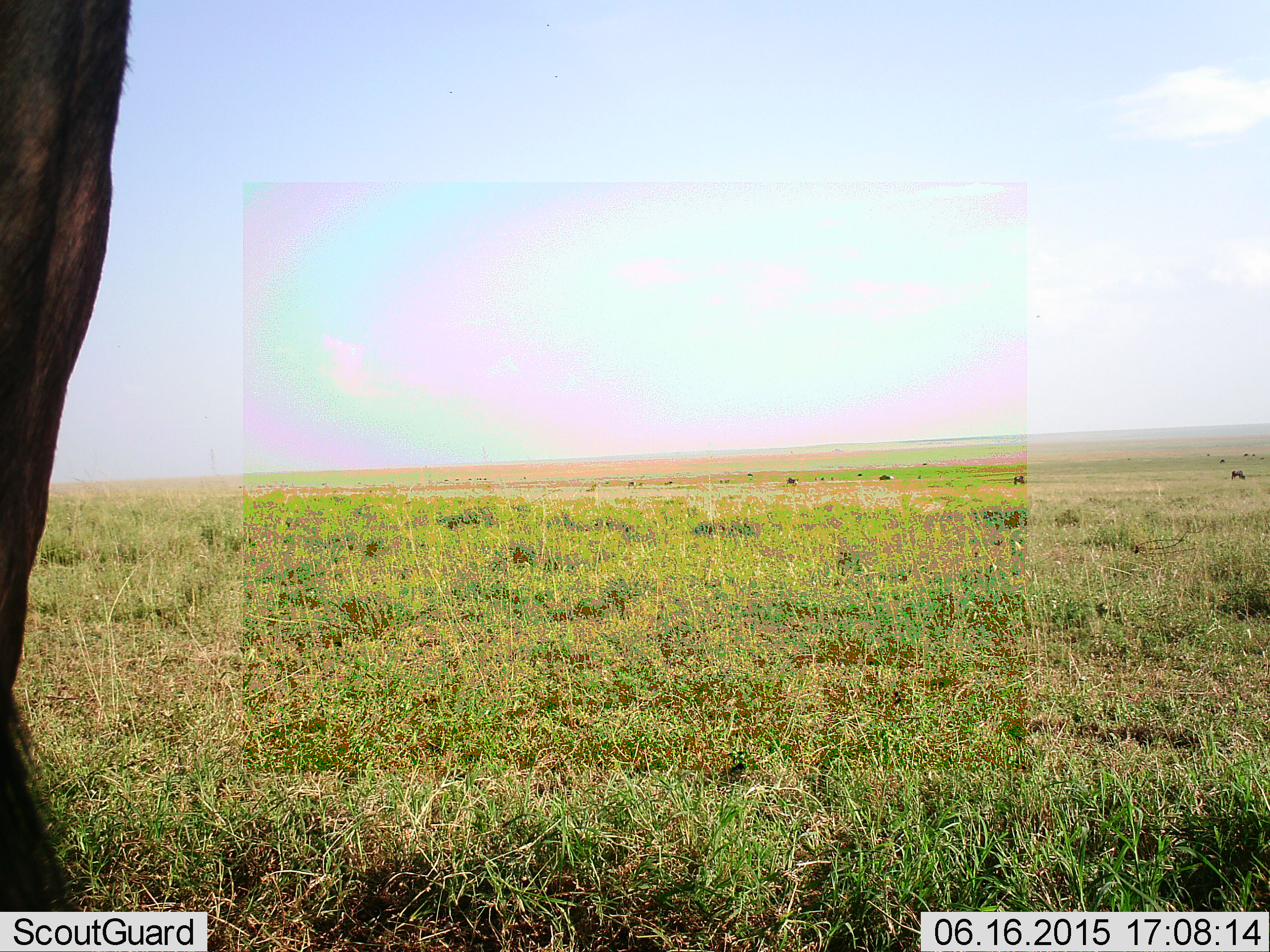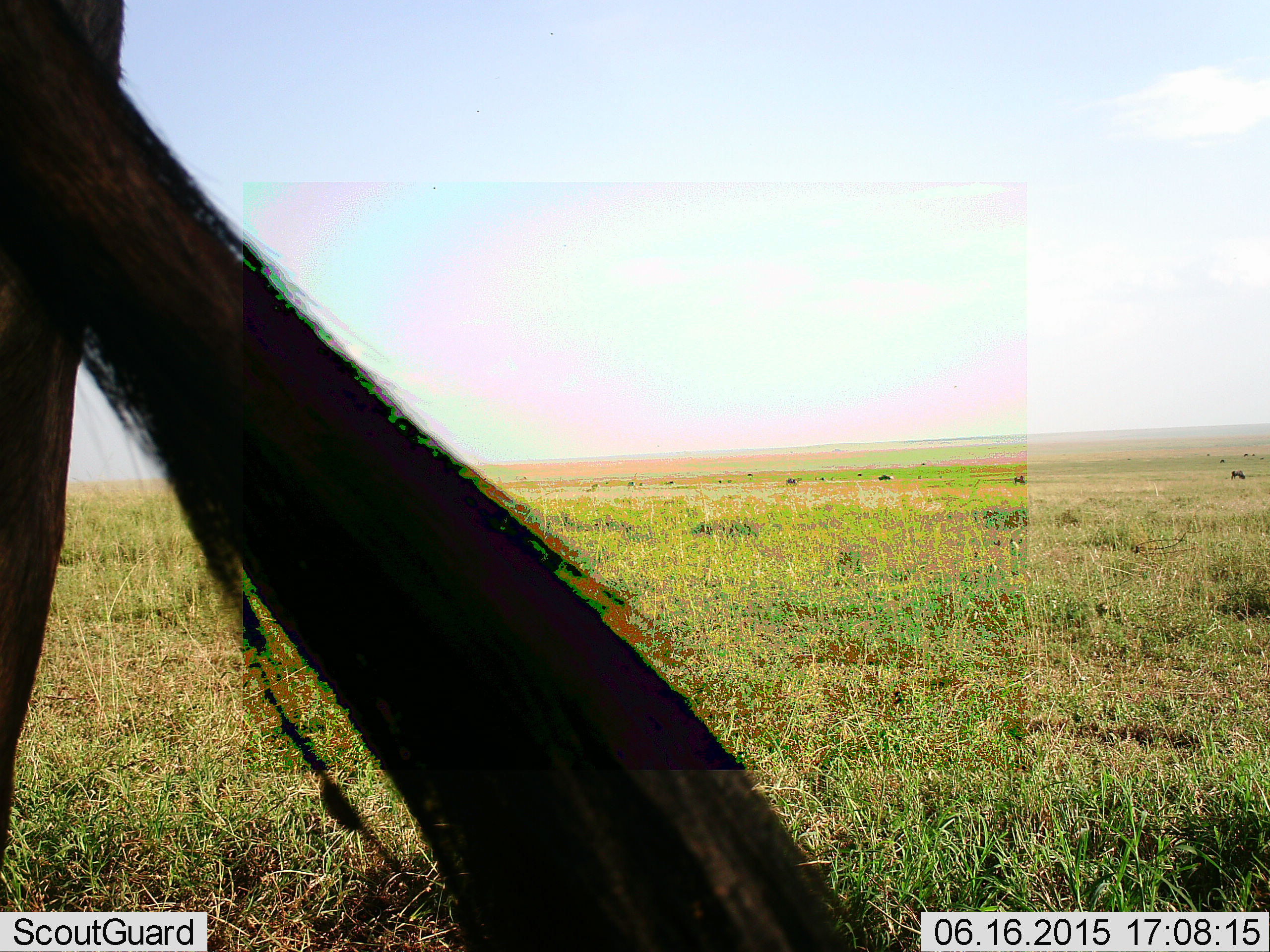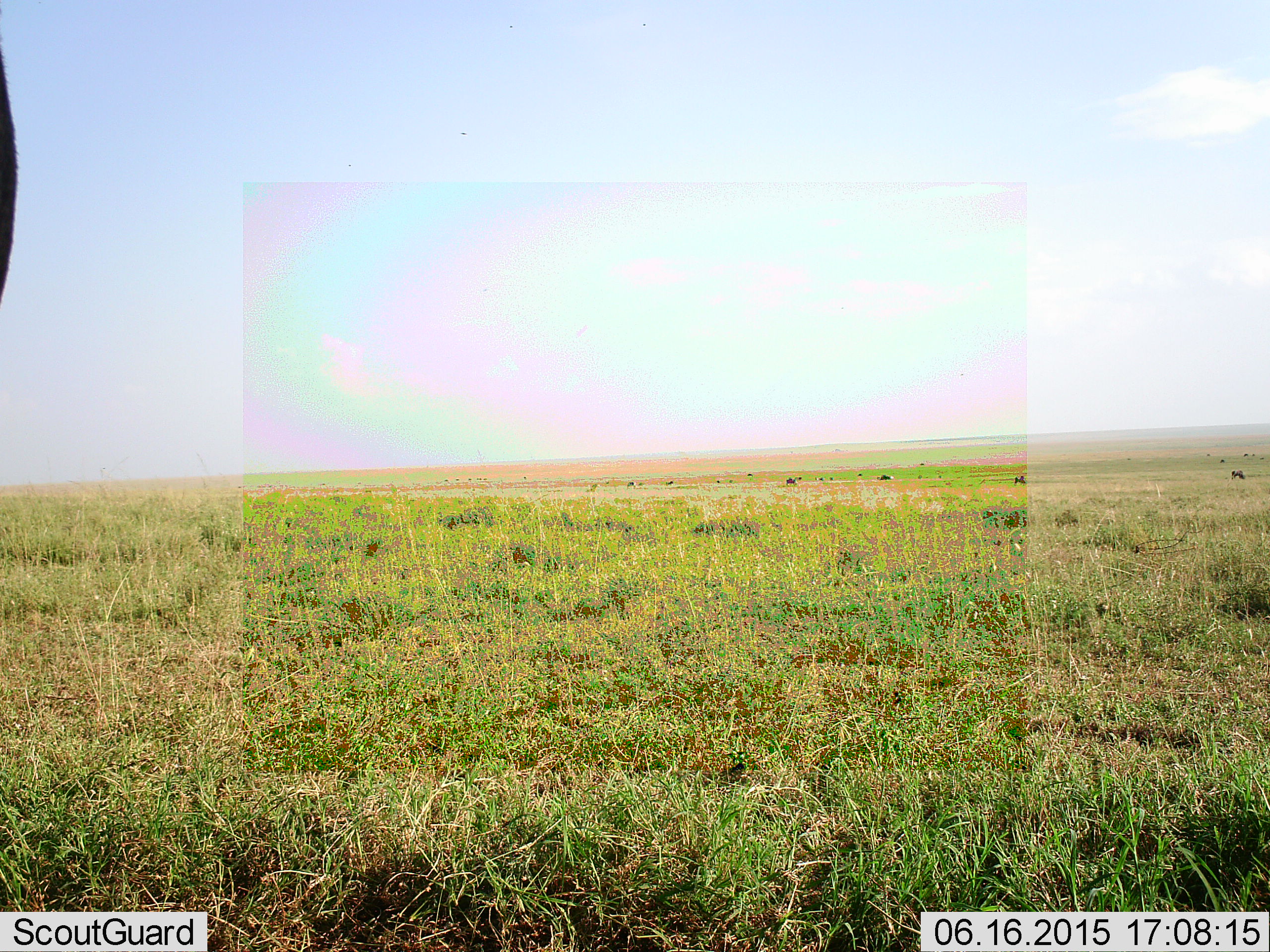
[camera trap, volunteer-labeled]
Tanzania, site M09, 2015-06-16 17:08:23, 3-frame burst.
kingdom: Animalia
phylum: Chordata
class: Mammalia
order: Artiodactyla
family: Bovidae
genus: Connochaetes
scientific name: Connochaetes taurinus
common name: blue wildebeest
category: wildebeest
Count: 1.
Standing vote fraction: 70%.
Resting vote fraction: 0%.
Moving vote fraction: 20%.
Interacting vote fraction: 0%.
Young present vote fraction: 0%.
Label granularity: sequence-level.